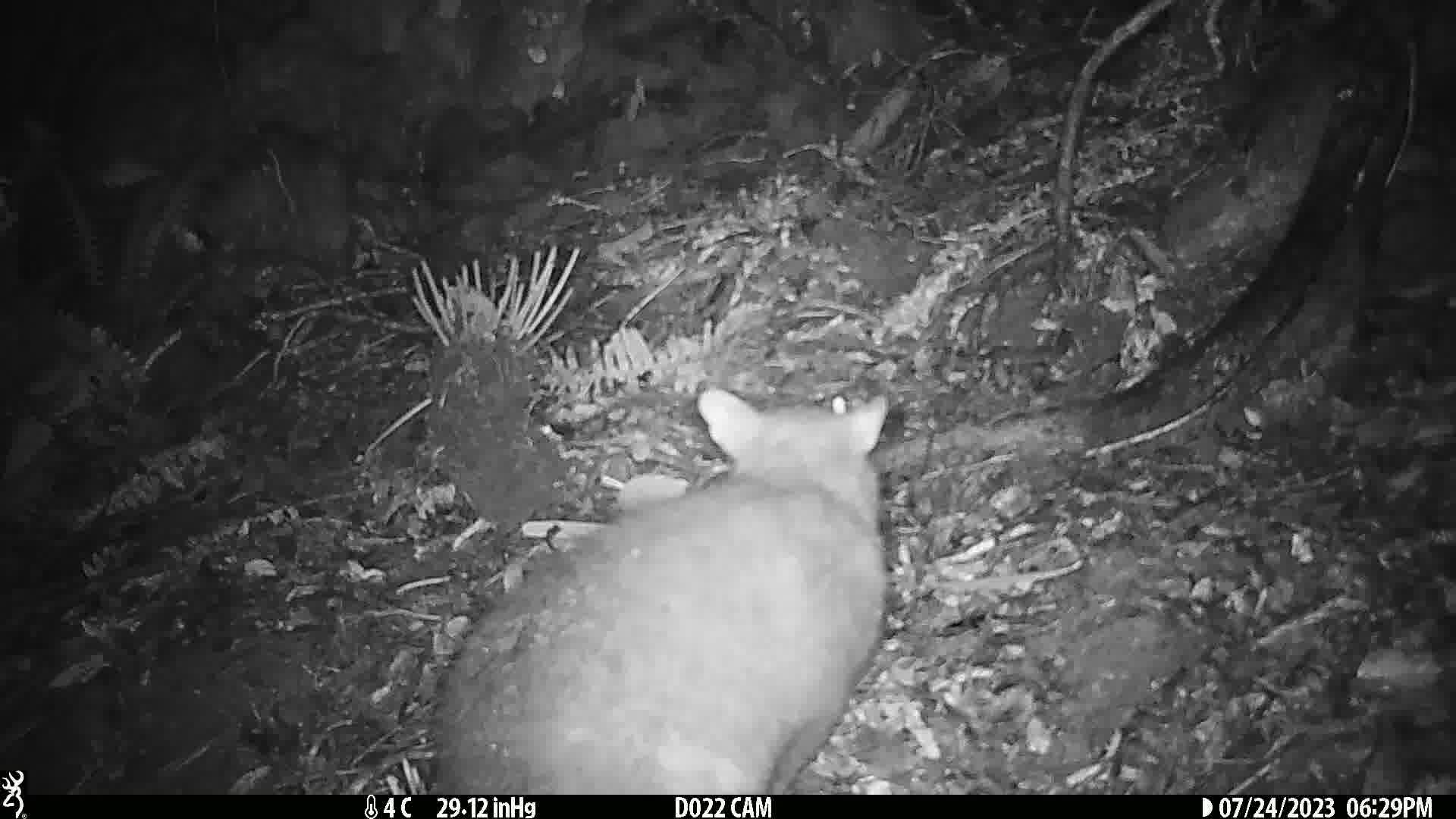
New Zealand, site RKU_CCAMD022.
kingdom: Animalia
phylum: Chordata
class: Mammalia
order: Diprotodontia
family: Phalangeridae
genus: Trichosurus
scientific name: Trichosurus vulpecula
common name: common brushtail possum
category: possum